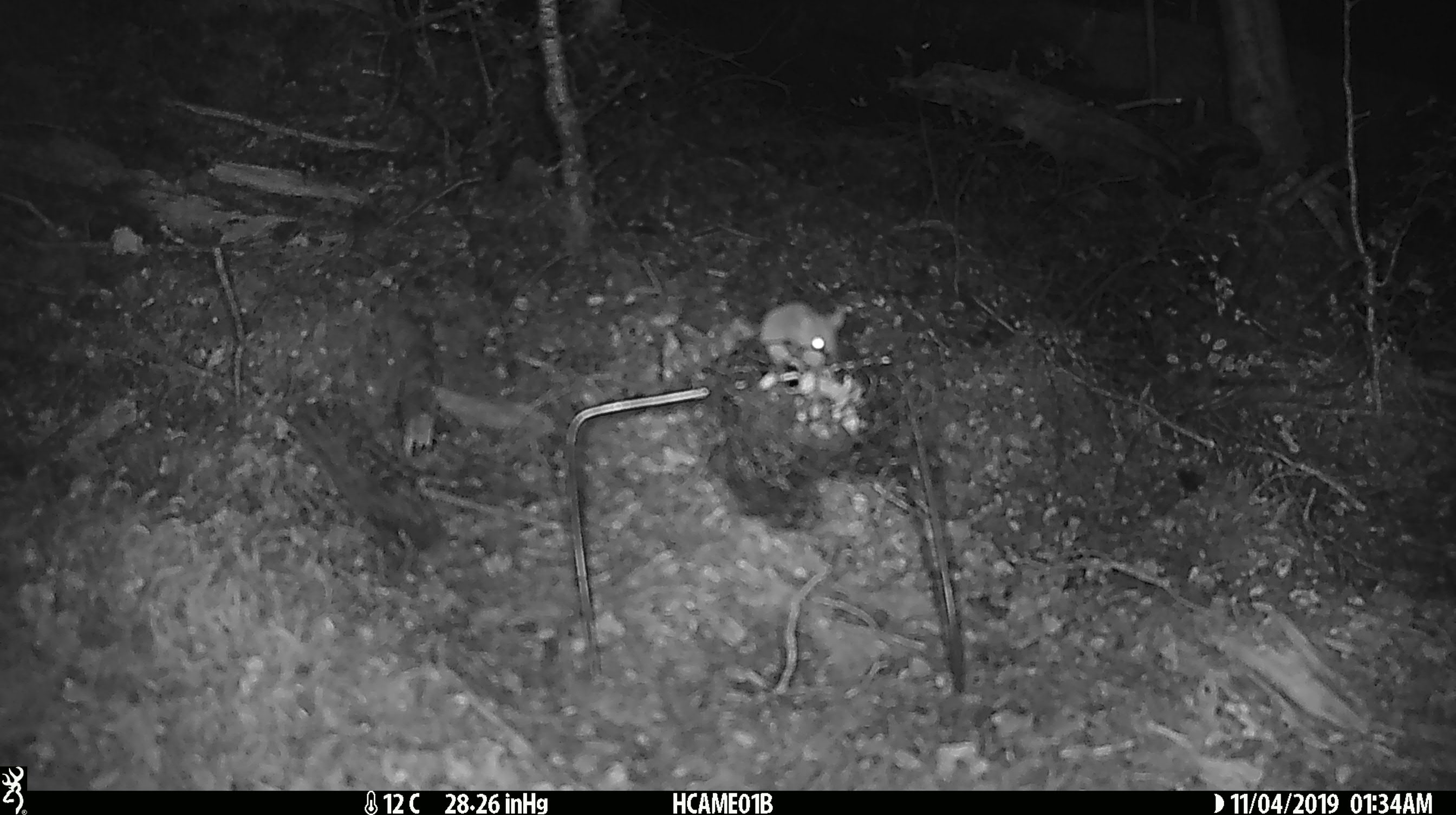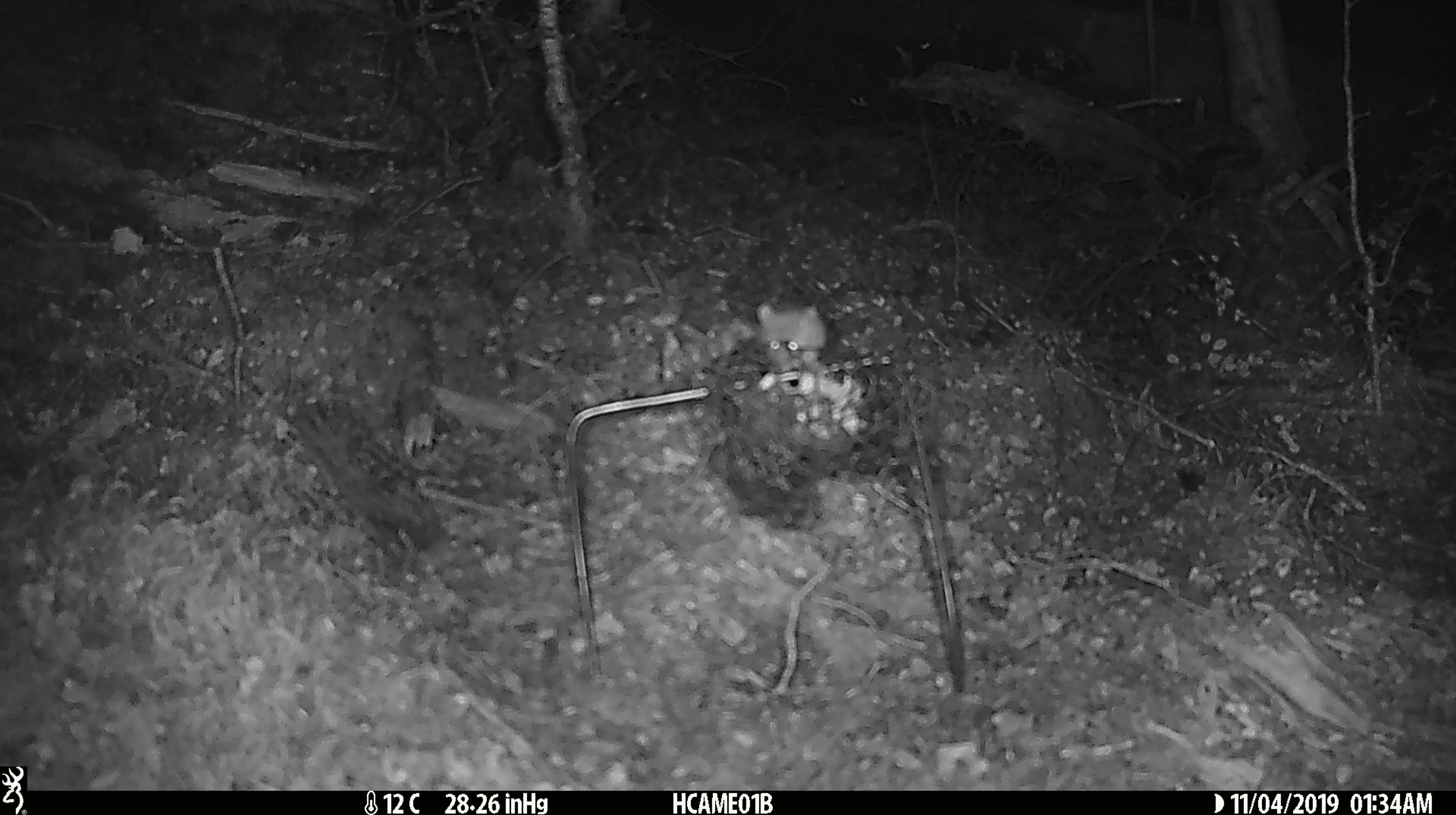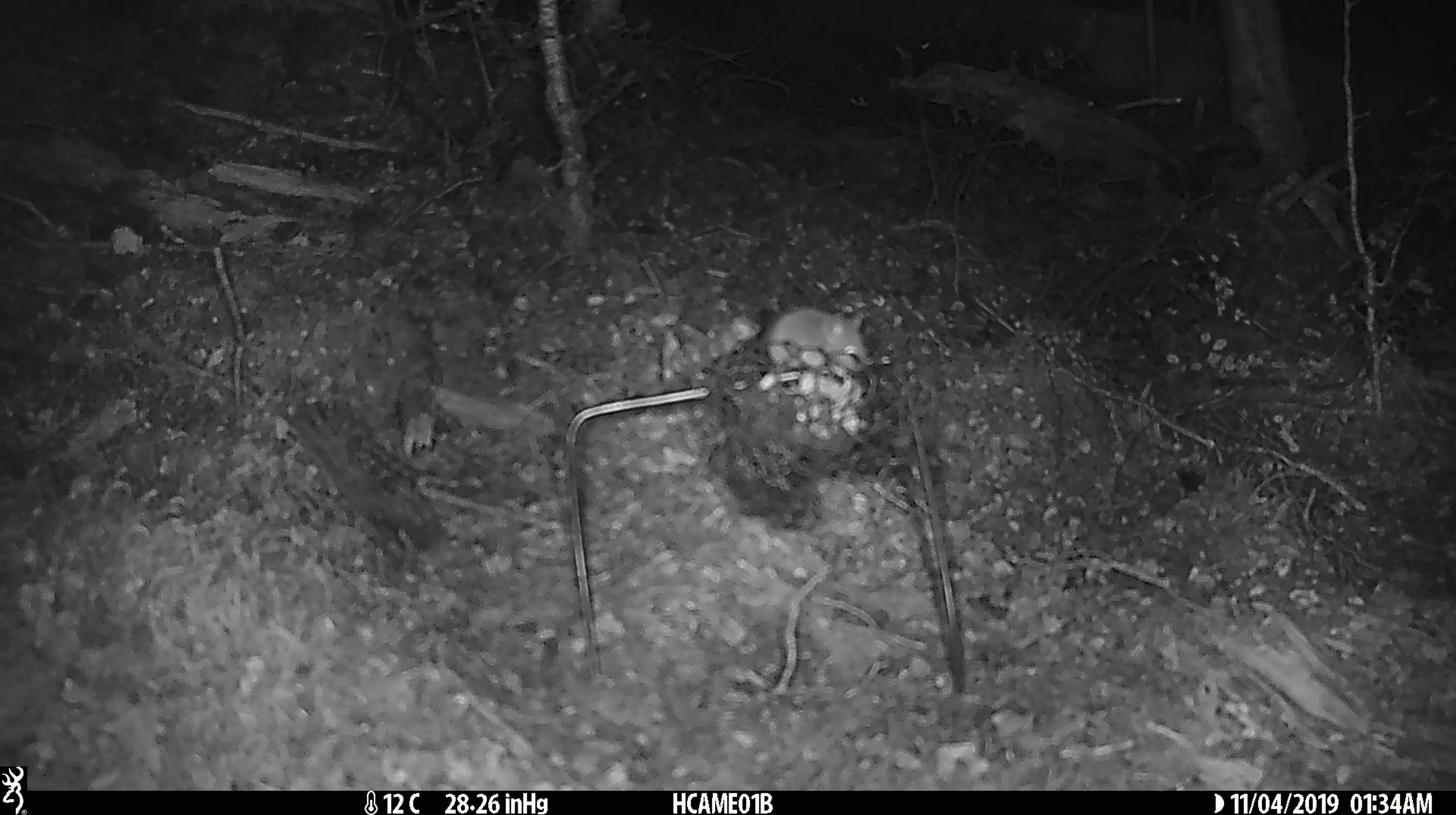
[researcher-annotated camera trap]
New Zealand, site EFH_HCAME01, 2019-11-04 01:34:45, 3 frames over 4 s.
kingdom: Animalia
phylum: Chordata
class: Mammalia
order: Rodentia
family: Muridae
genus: Mus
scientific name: Mus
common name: mouse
Mouse (Mus).